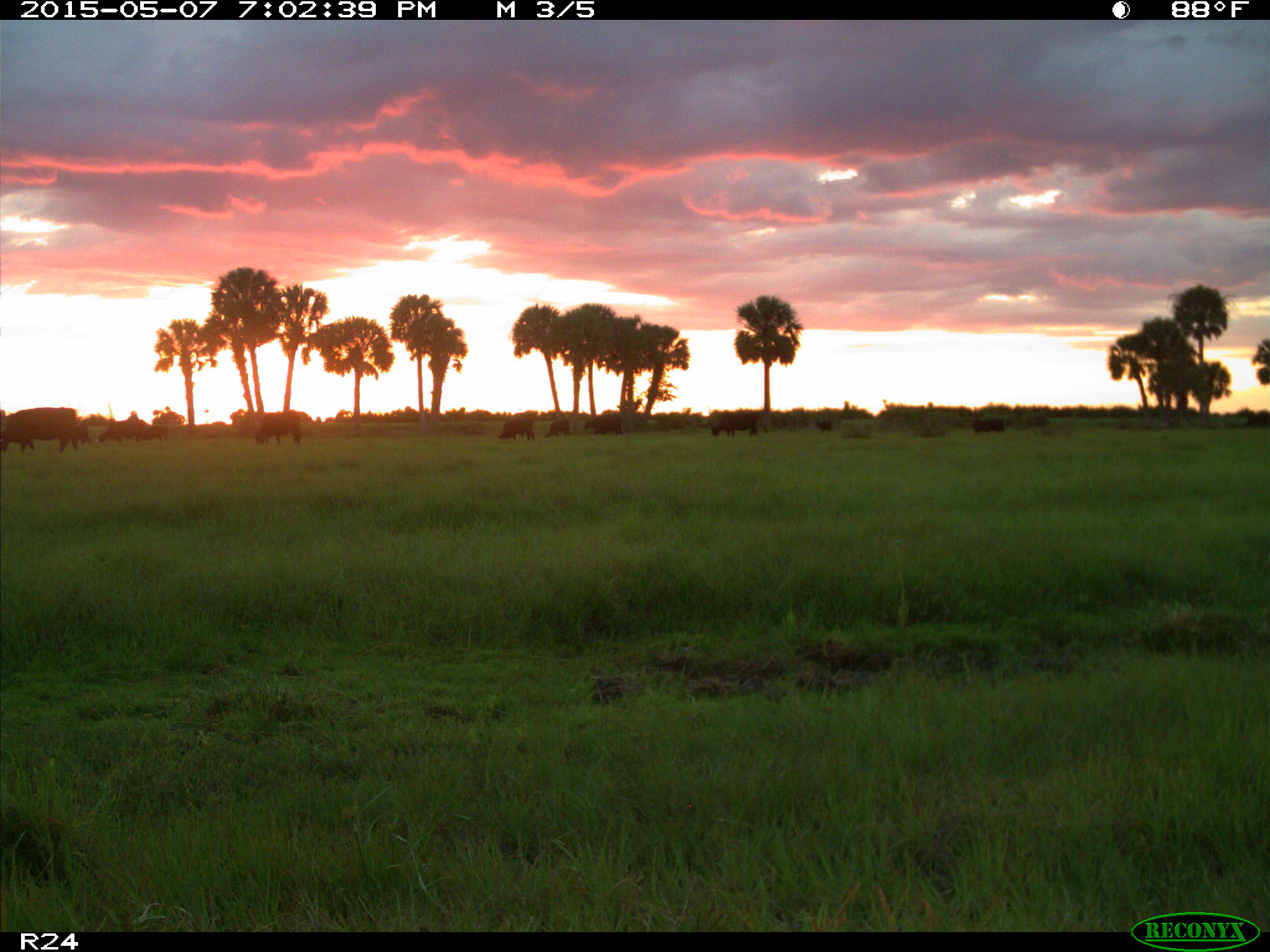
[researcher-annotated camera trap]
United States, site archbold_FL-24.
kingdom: Animalia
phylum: Chordata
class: Mammalia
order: Artiodactyla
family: Bovidae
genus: Bos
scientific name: Bos taurus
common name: domestic cow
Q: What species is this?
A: Bos taurus (domestic cow).